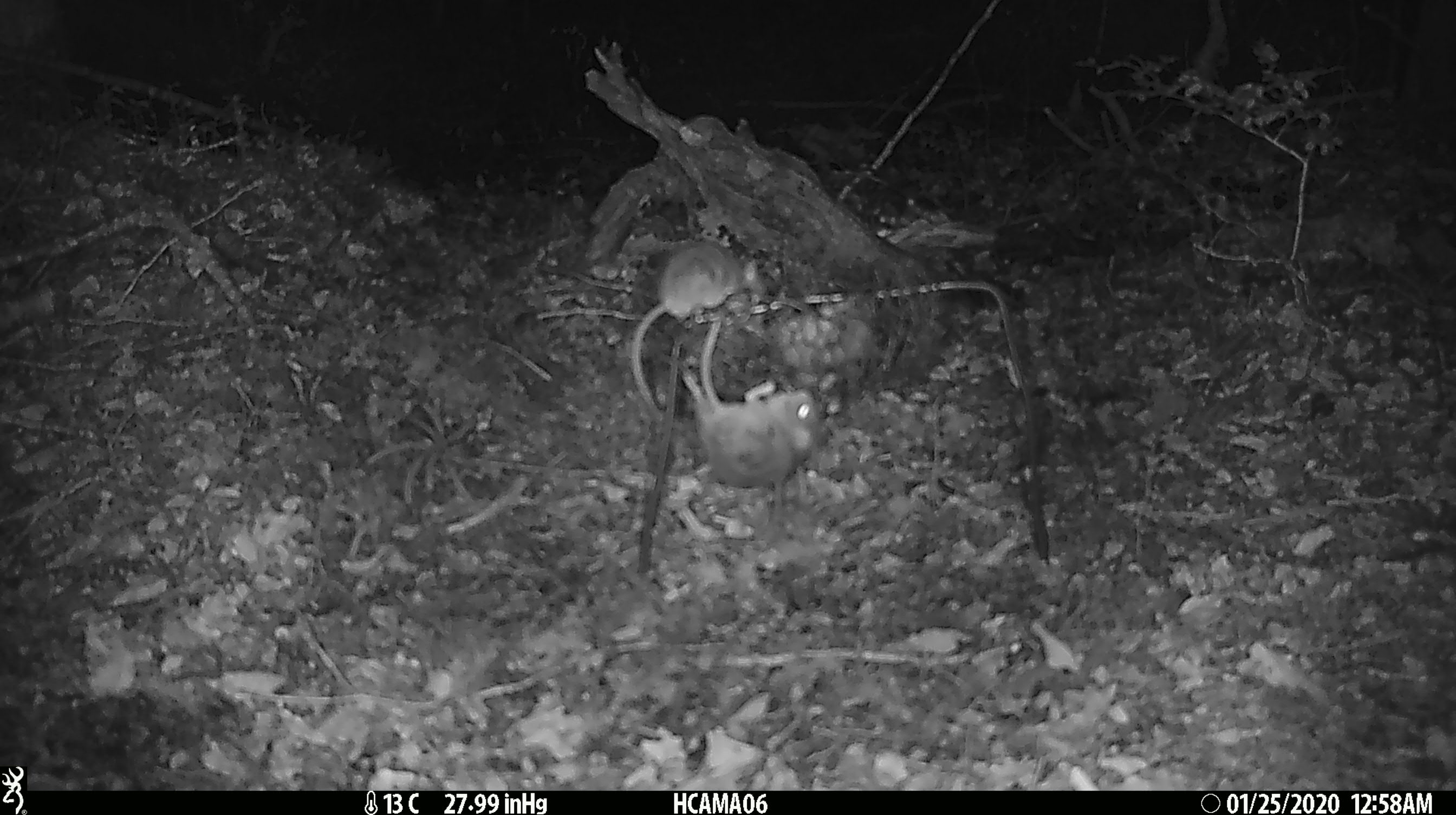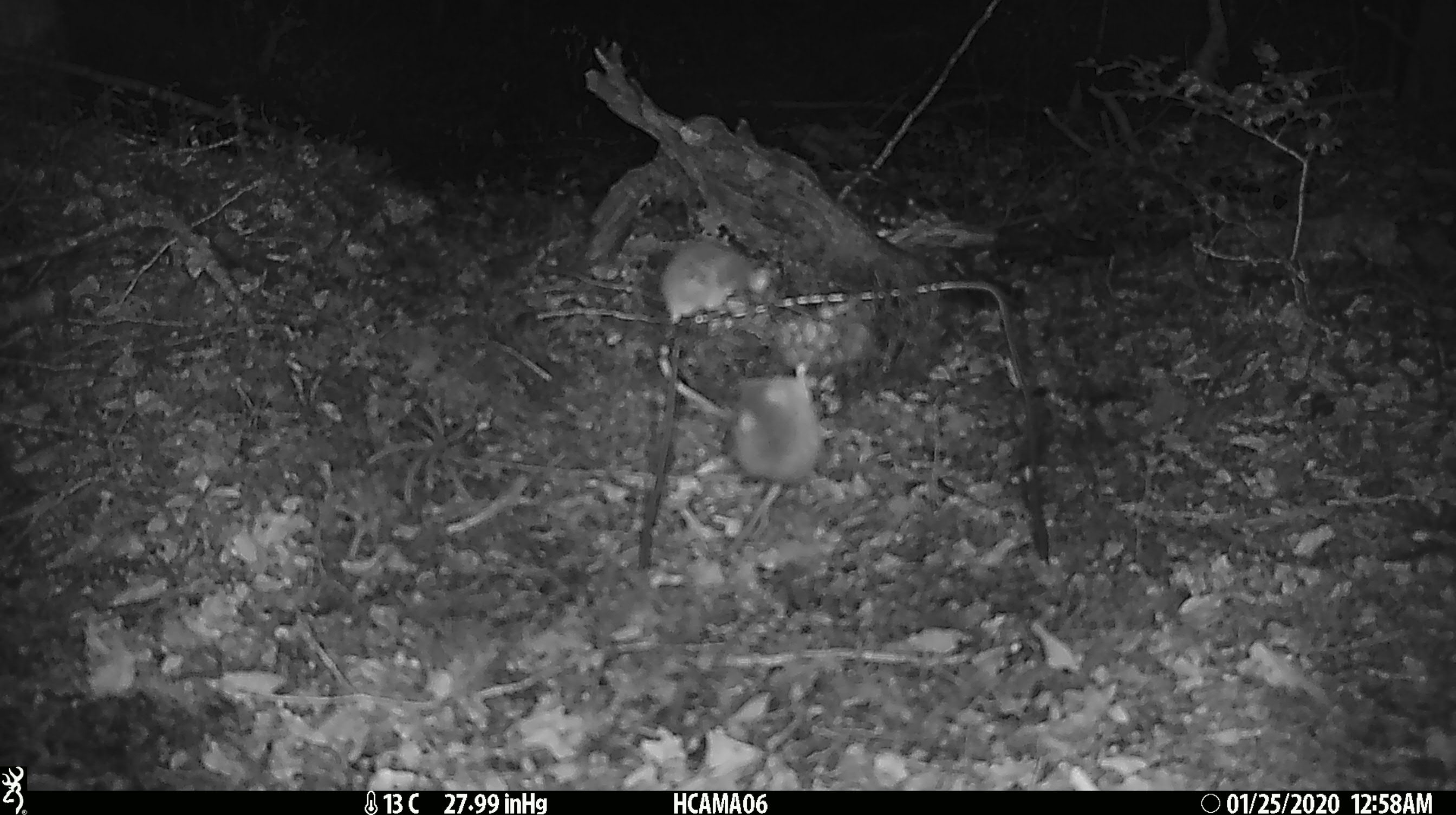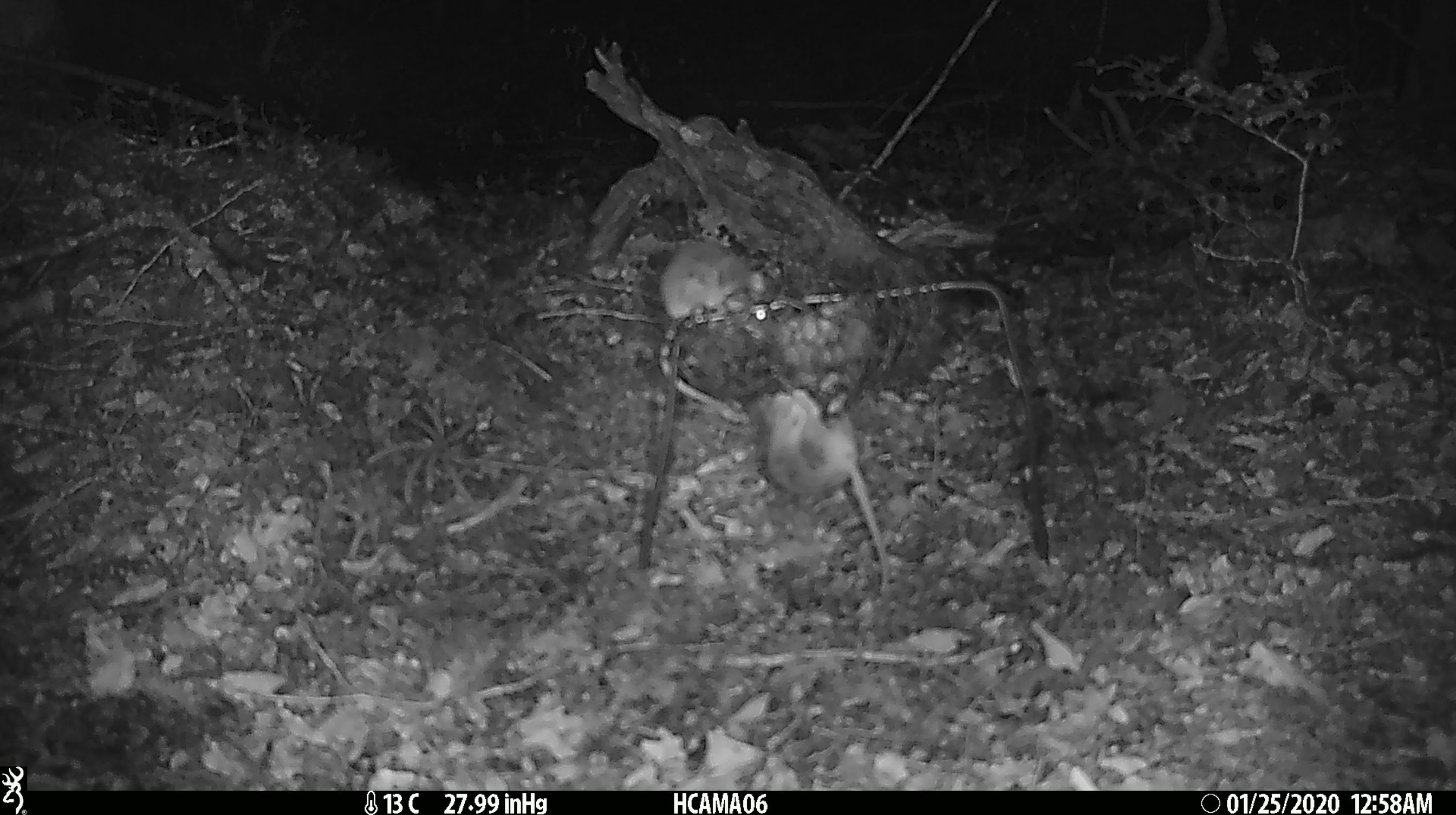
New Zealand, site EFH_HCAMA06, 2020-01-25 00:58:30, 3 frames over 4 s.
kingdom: Animalia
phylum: Chordata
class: Mammalia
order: Rodentia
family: Muridae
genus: Mus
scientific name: Mus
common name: mouse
Mouse (Mus).